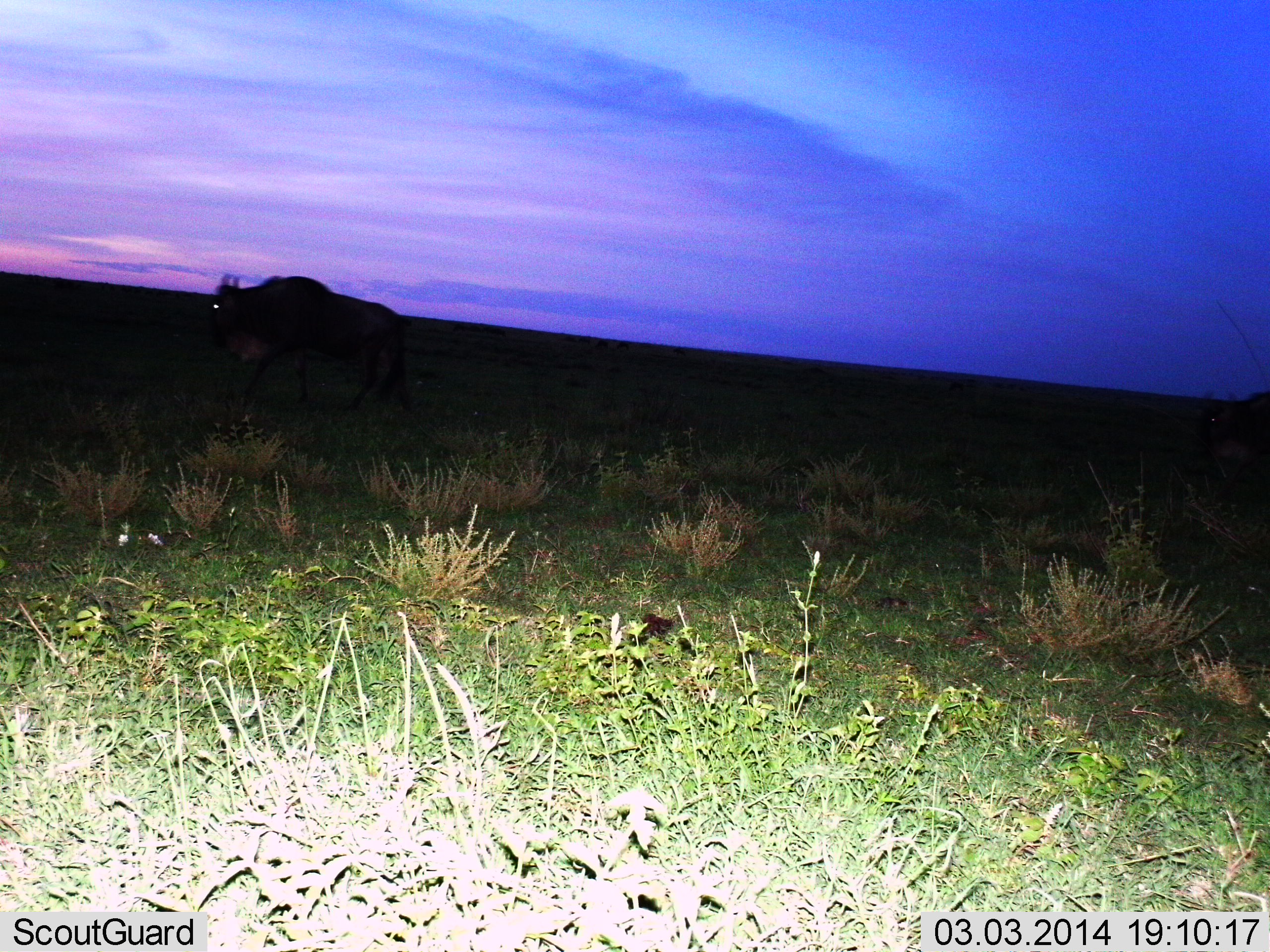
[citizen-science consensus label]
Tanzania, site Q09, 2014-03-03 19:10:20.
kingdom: Animalia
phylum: Chordata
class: Mammalia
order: Artiodactyla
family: Bovidae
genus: Connochaetes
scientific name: Connochaetes taurinus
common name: blue wildebeest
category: wildebeest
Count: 1.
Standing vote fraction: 20%.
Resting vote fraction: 0%.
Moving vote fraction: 80%.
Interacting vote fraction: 0%.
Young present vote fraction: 0%.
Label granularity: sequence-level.